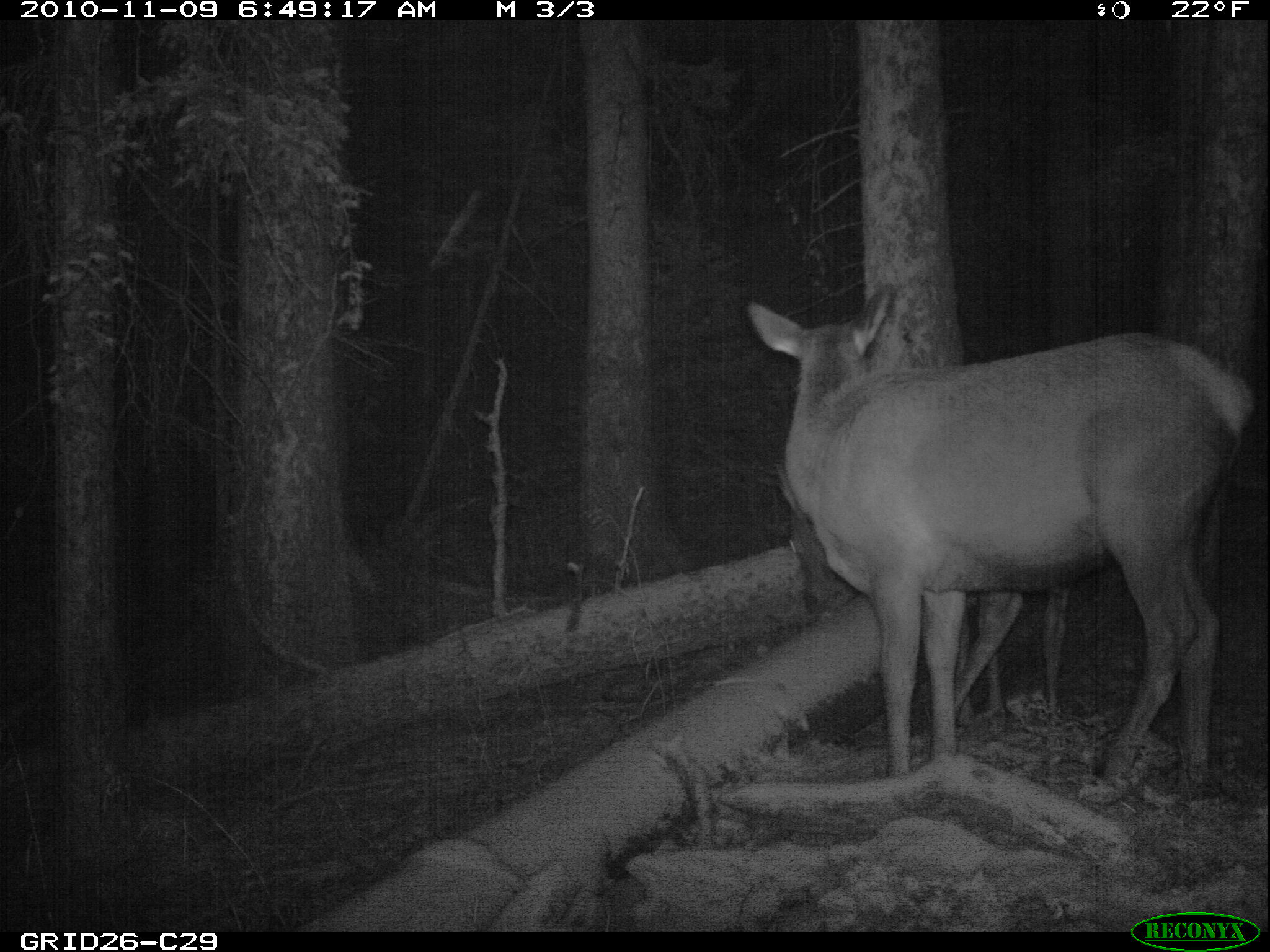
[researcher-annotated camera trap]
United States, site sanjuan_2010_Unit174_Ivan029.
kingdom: Animalia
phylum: Chordata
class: Mammalia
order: Artiodactyla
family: Cervidae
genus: Cervus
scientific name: Cervus elaphus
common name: red deer